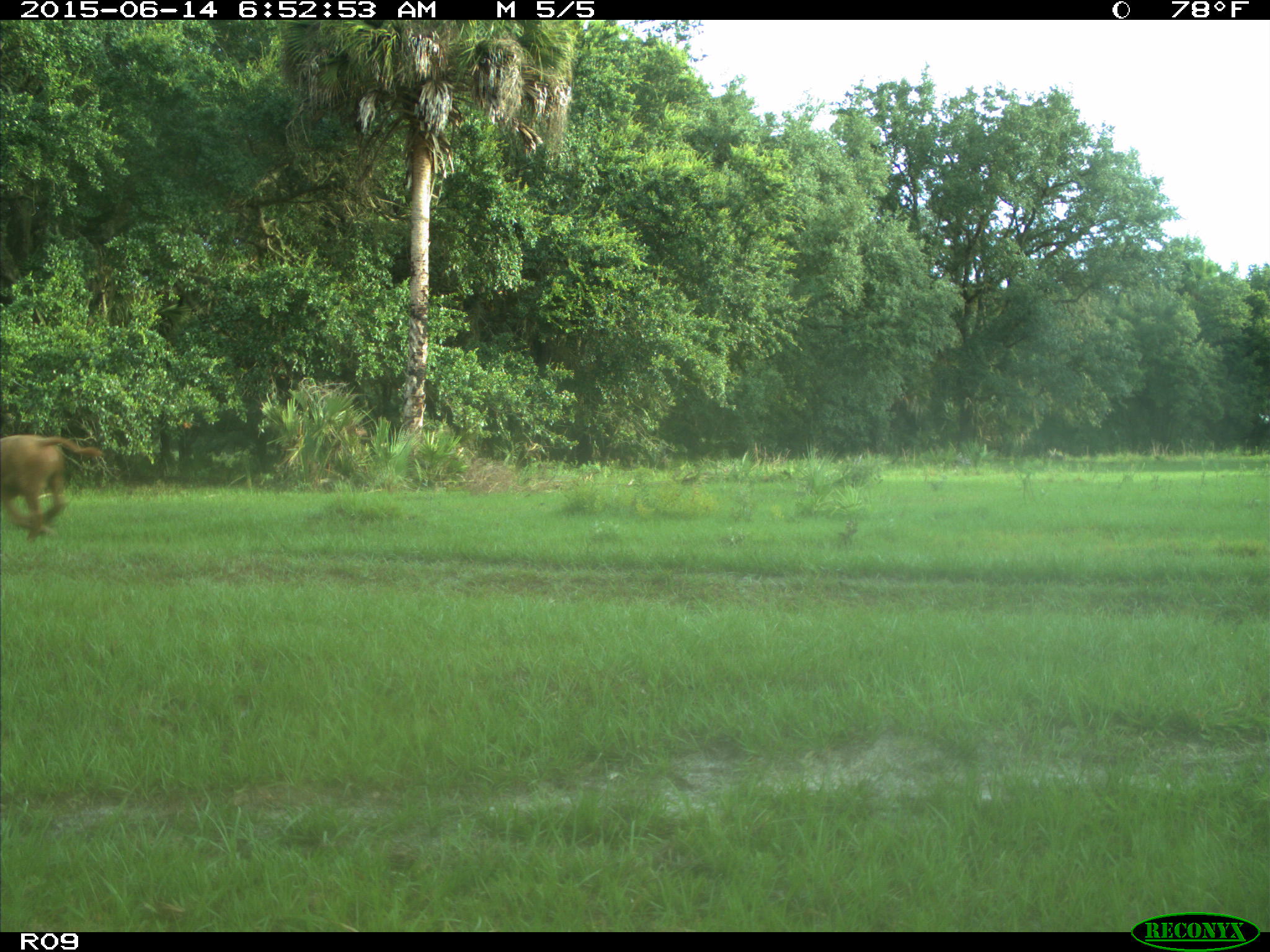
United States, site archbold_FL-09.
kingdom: Animalia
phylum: Chordata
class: Mammalia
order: Artiodactyla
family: Bovidae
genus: Bos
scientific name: Bos taurus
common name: domestic cow